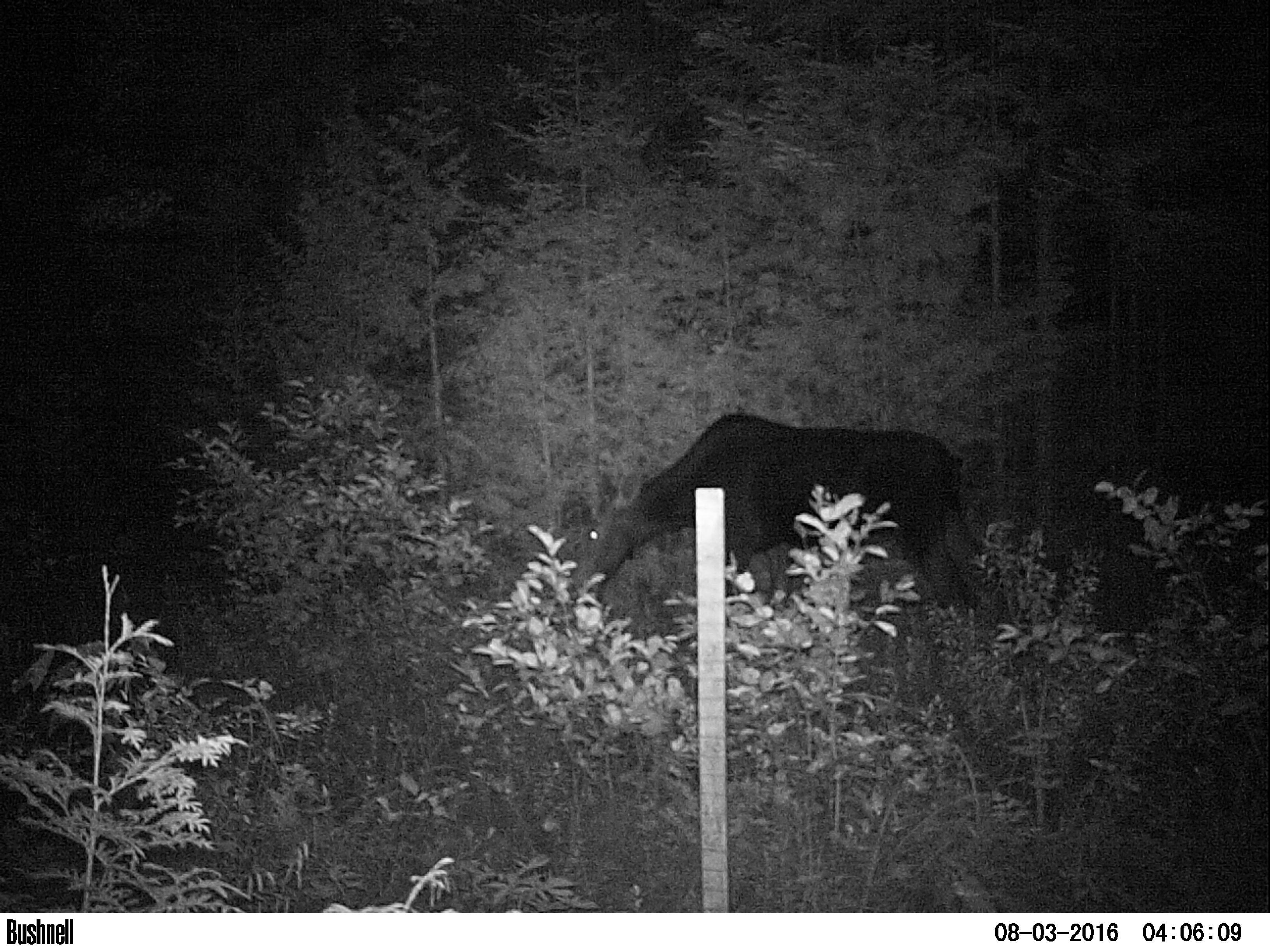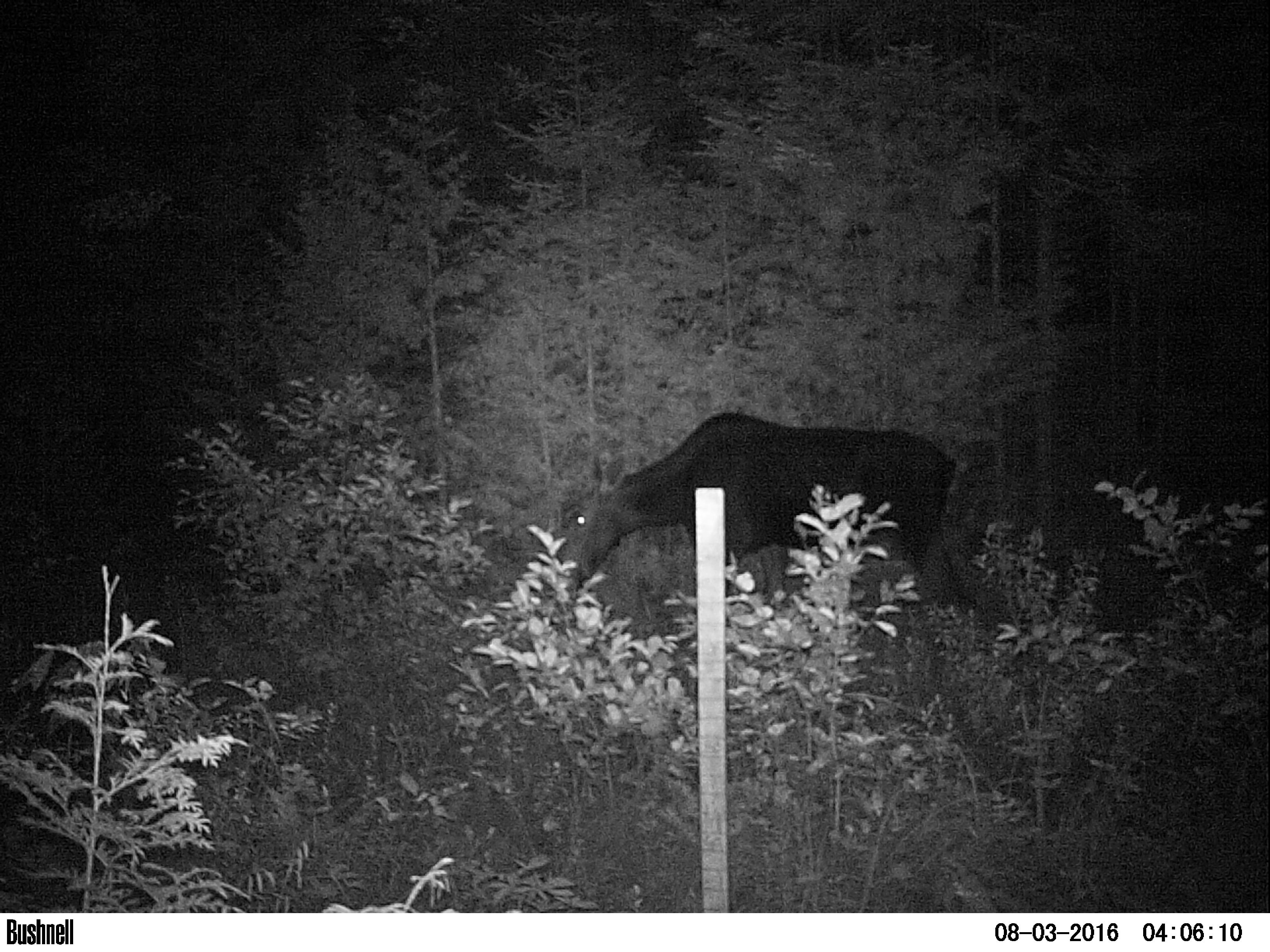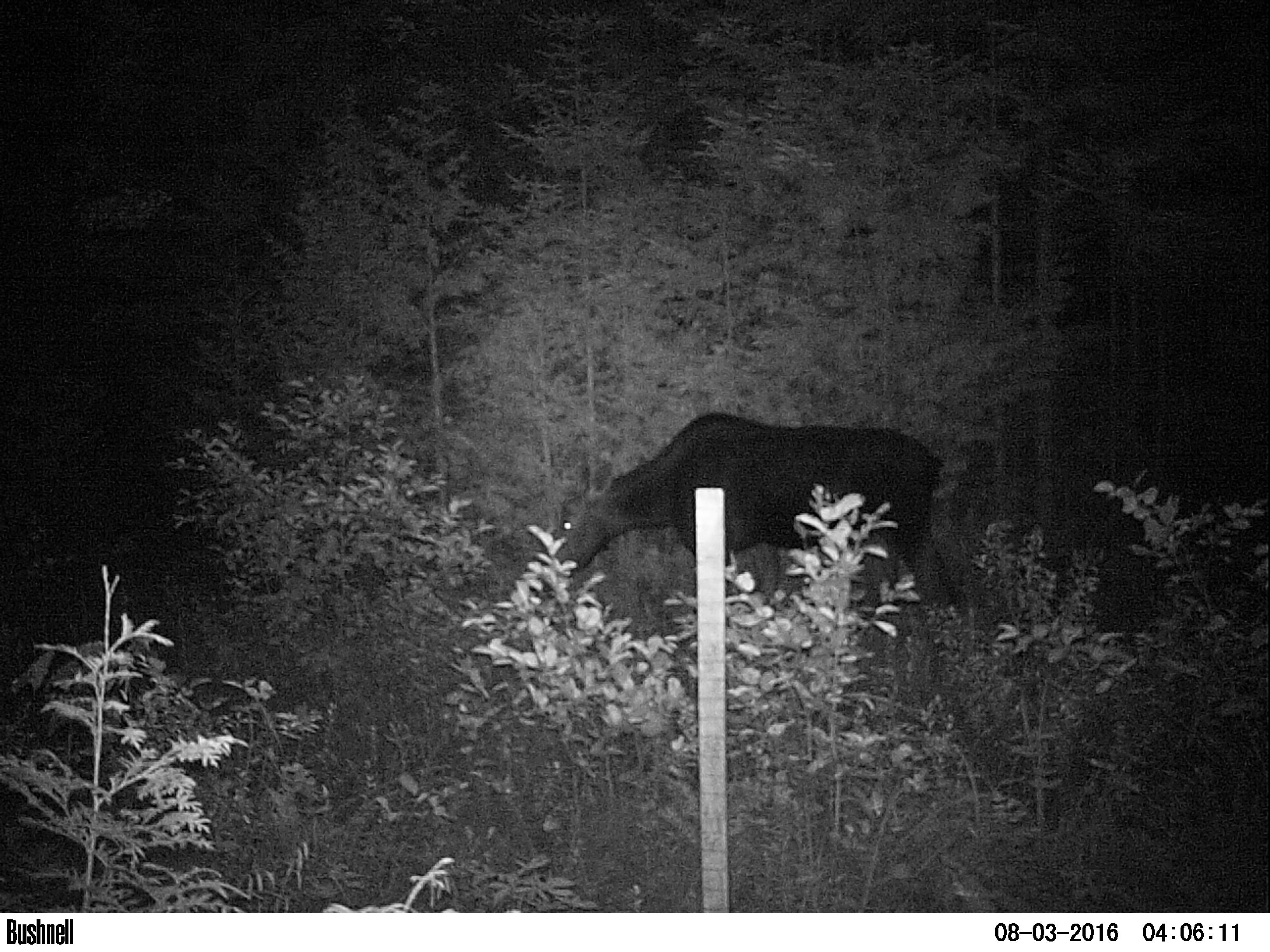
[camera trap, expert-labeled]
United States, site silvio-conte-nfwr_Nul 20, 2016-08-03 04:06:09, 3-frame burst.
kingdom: Animalia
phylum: Chordata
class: Mammalia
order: Artiodactyla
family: Cervidae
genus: Alces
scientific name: Alces alces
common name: moose